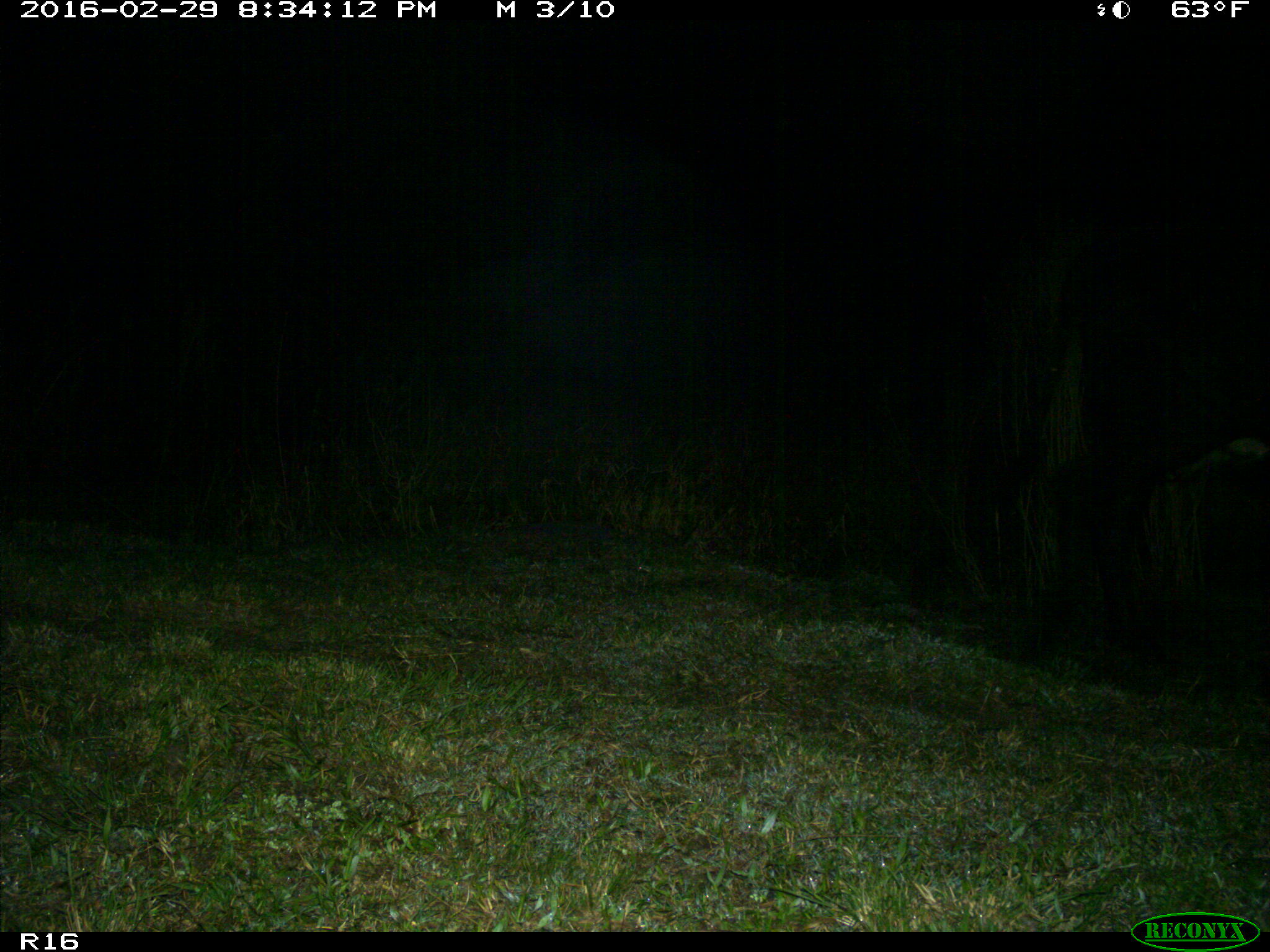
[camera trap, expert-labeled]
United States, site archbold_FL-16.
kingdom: Animalia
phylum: Chordata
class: Mammalia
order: Artiodactyla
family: Bovidae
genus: Bos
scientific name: Bos taurus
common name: domestic cow